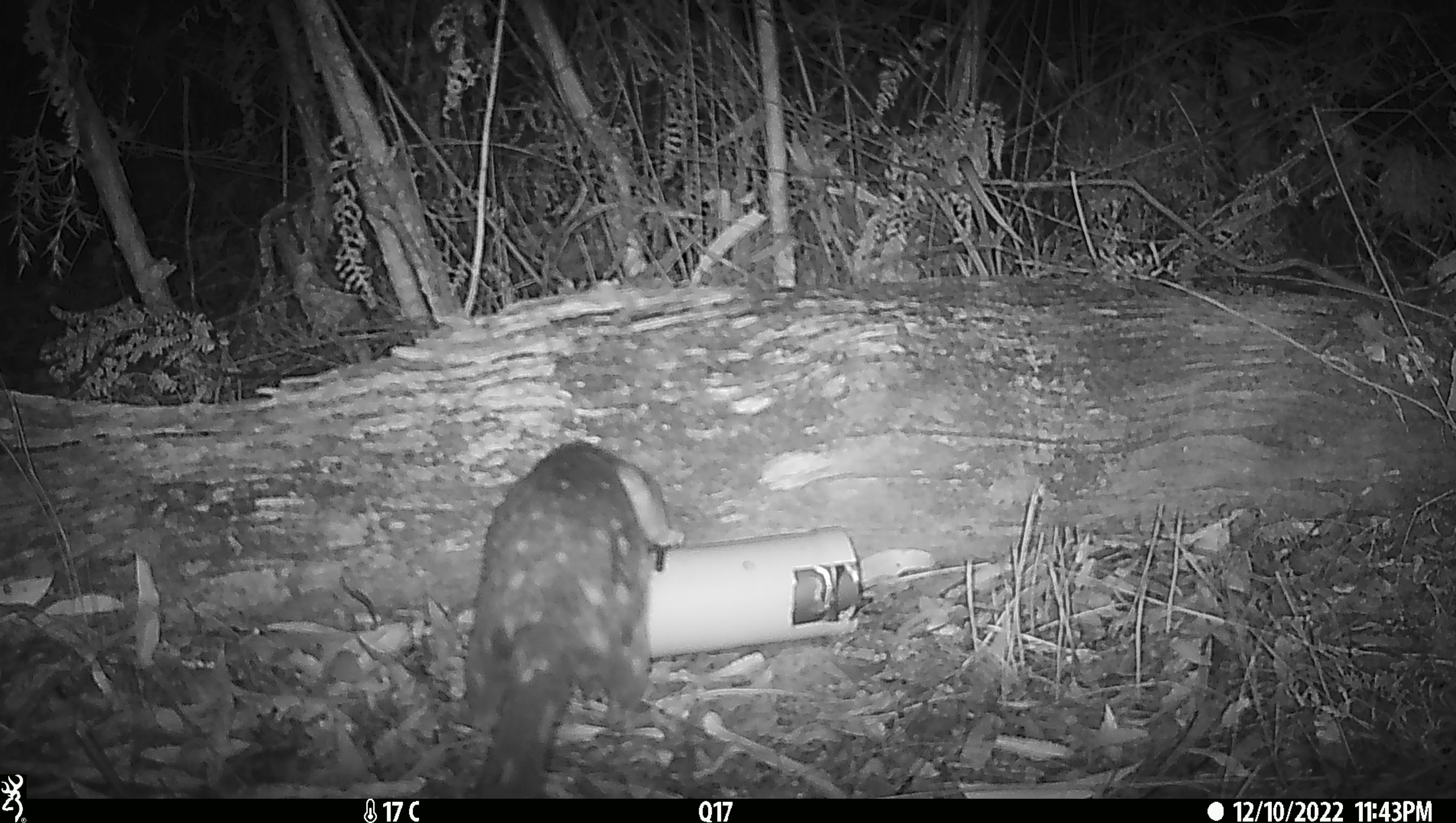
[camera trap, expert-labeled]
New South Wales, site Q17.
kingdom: Animalia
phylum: Chordata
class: Mammalia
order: Dasyuromorphia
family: Dasyuridae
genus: Dasyurus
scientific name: Dasyurus maculatus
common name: spotted-tailed quoll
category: quoll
Quoll (spotted-tailed quoll) (Dasyurus maculatus).